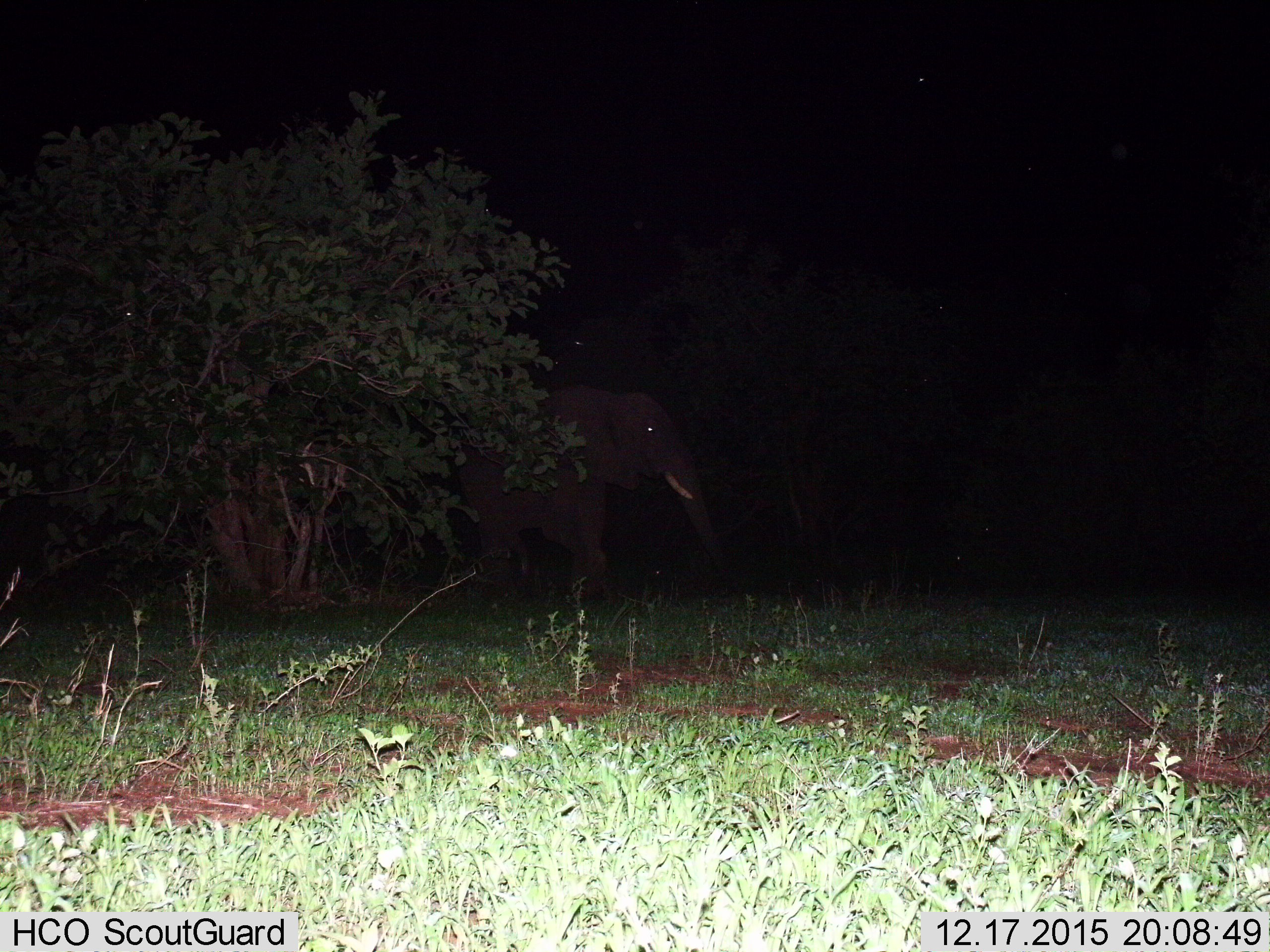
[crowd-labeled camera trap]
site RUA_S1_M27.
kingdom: Animalia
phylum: Chordata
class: Mammalia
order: Proboscidea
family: Elephantidae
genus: Loxodonta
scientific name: Loxodonta africana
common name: african bush elephant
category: elephant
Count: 1.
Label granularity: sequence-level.